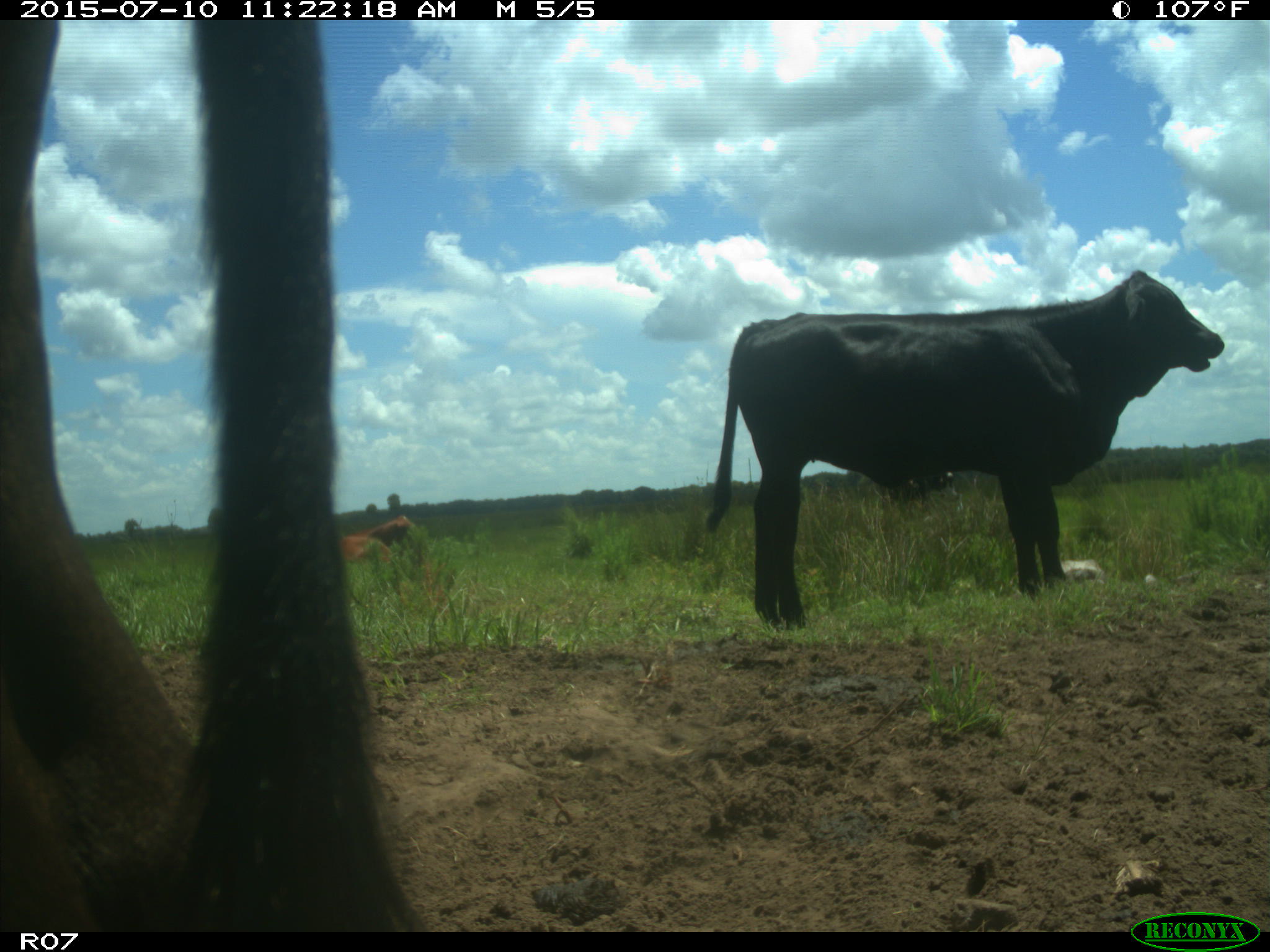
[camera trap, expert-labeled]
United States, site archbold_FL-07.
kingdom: Animalia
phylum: Chordata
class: Mammalia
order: Artiodactyla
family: Bovidae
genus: Bos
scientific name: Bos taurus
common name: domestic cow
Bos taurus (domestic cow).